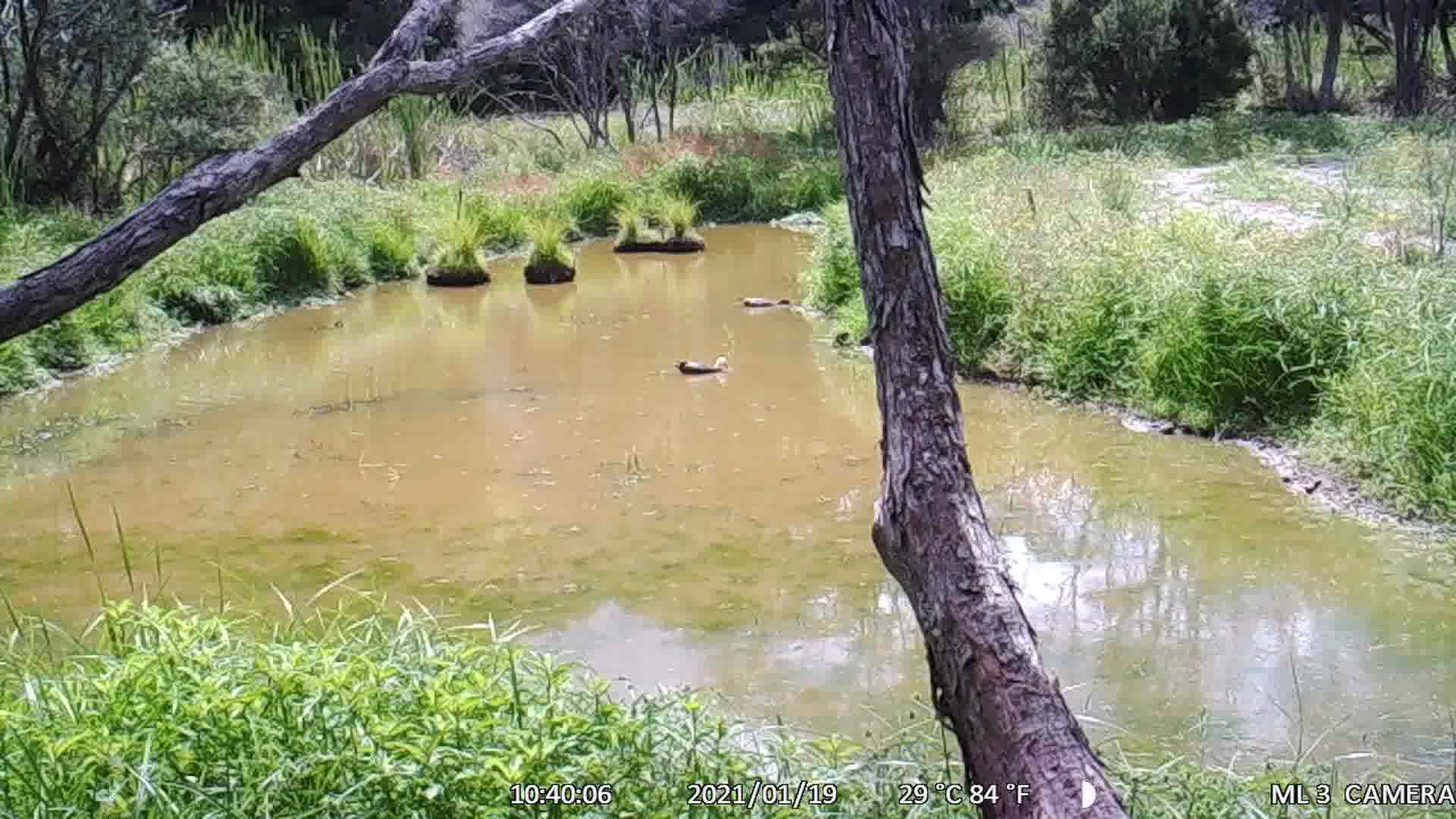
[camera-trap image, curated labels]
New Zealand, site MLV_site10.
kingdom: Animalia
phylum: Chordata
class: Aves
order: Anseriformes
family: Anatidae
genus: Tadorna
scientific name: Tadorna variegata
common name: paradise shelduck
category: paradise duck